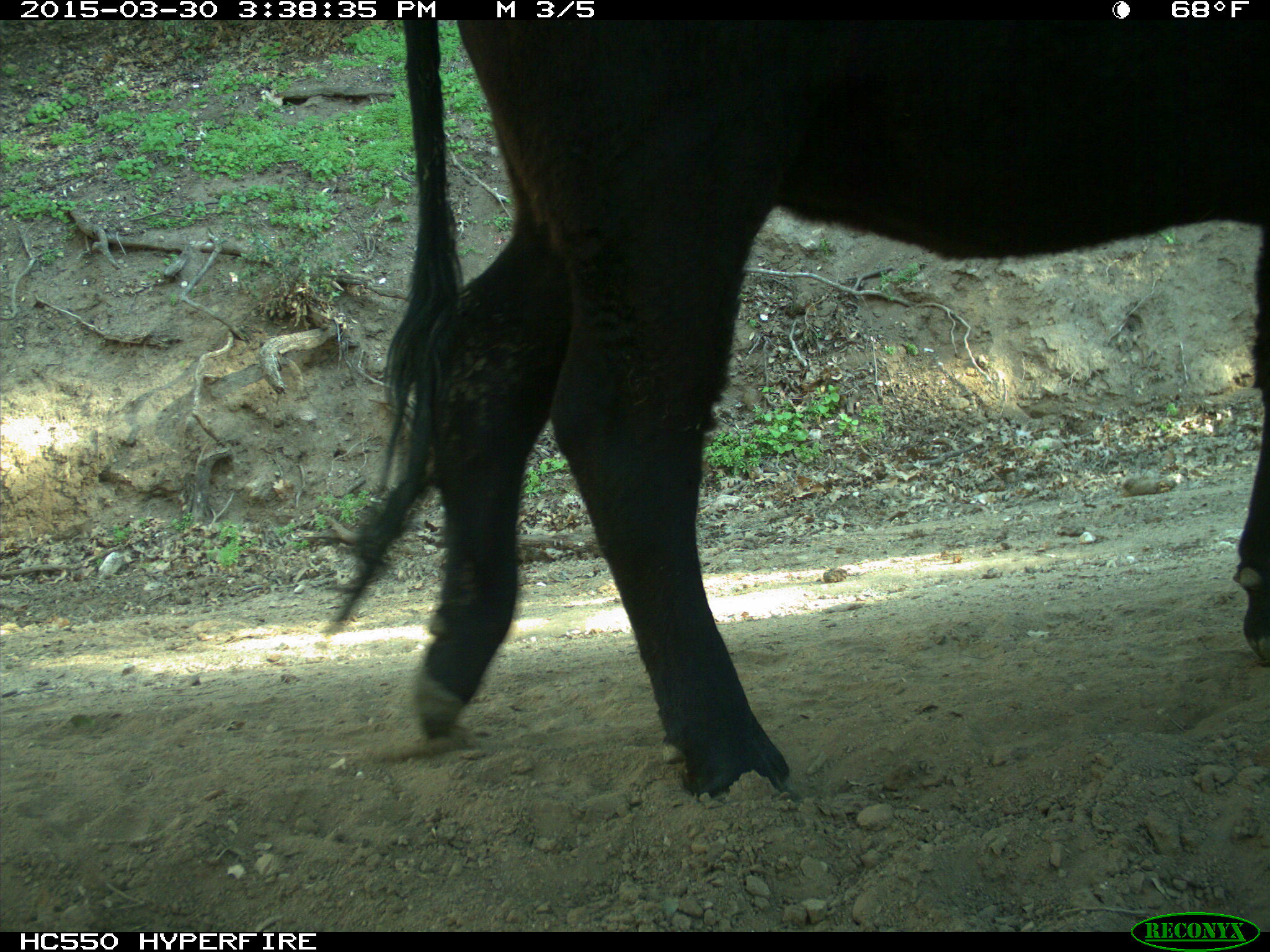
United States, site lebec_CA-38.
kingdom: Animalia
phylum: Chordata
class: Mammalia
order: Artiodactyla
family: Bovidae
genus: Bos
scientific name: Bos taurus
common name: domestic cow